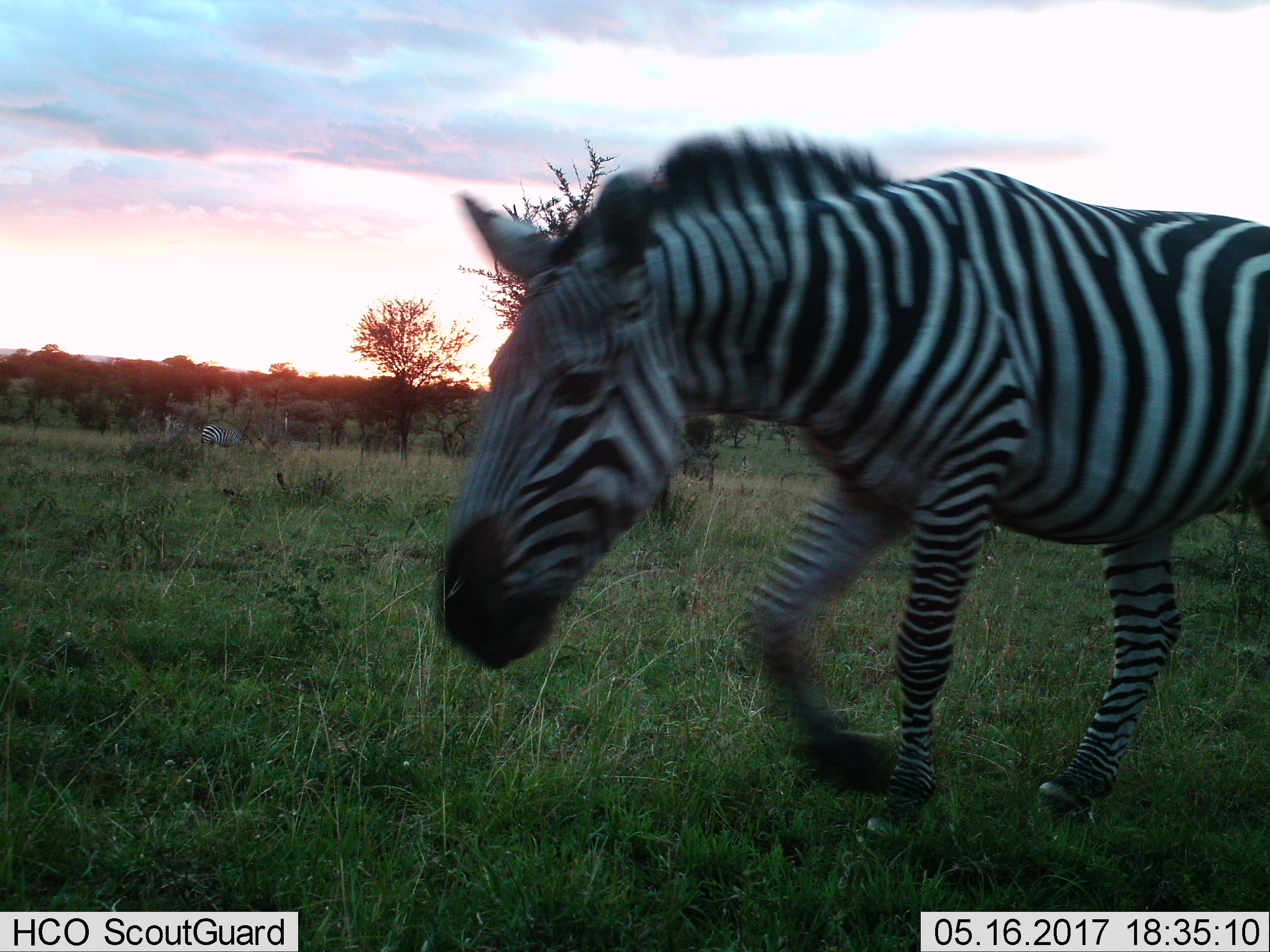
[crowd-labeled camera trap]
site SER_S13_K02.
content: unidentified animal